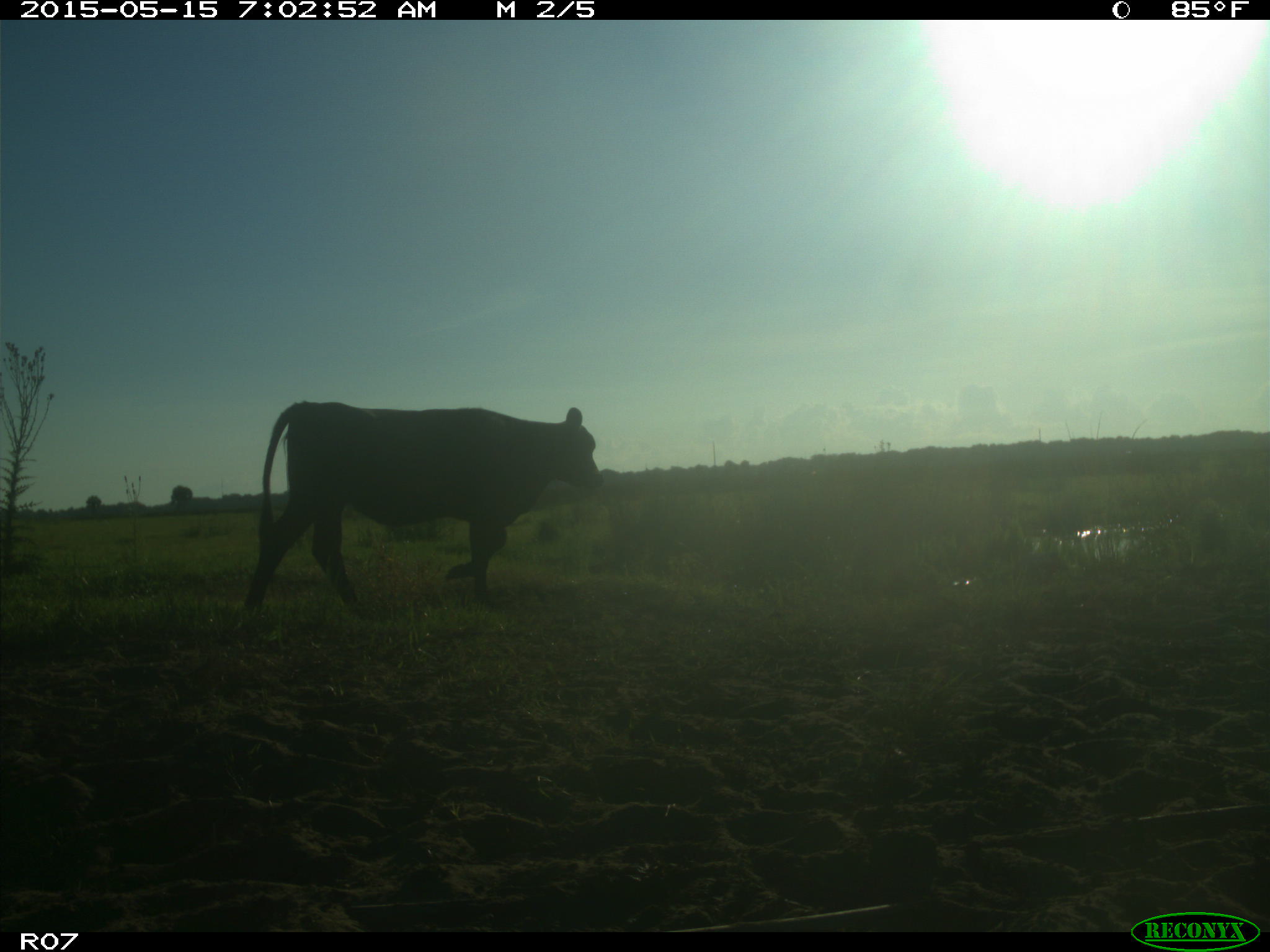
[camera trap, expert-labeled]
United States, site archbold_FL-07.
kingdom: Animalia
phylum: Chordata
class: Mammalia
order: Artiodactyla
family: Bovidae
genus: Bos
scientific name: Bos taurus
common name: domestic cow